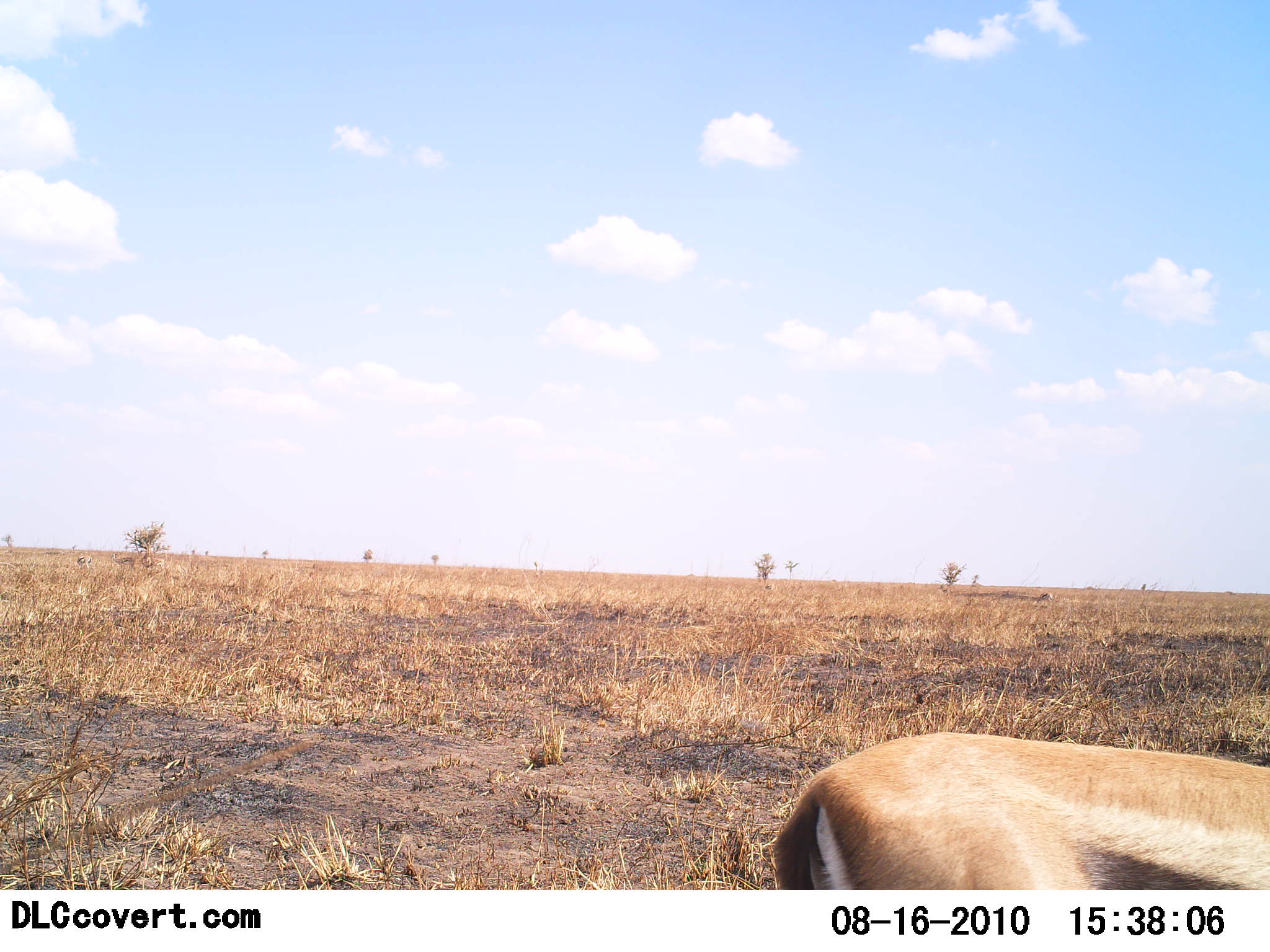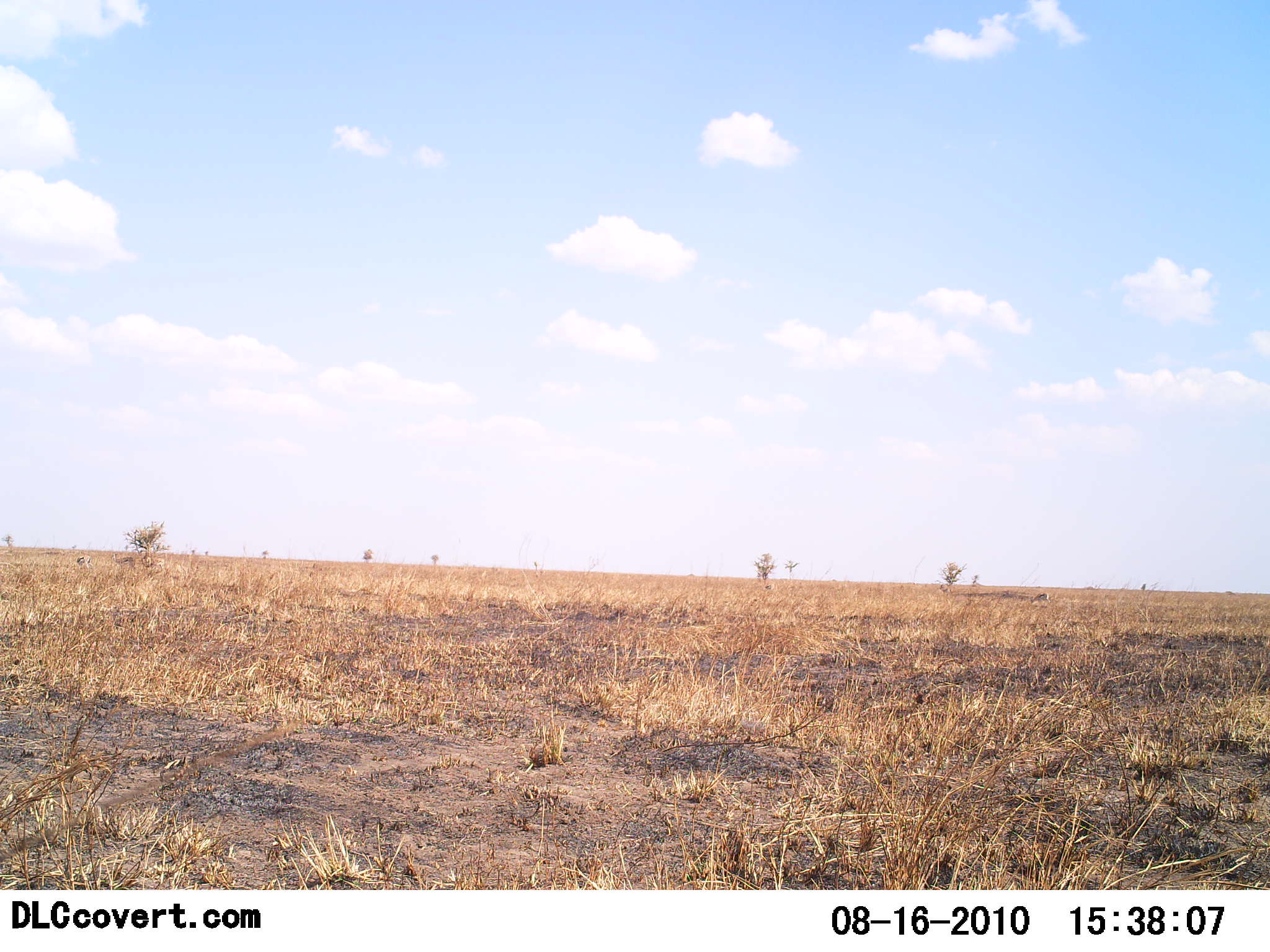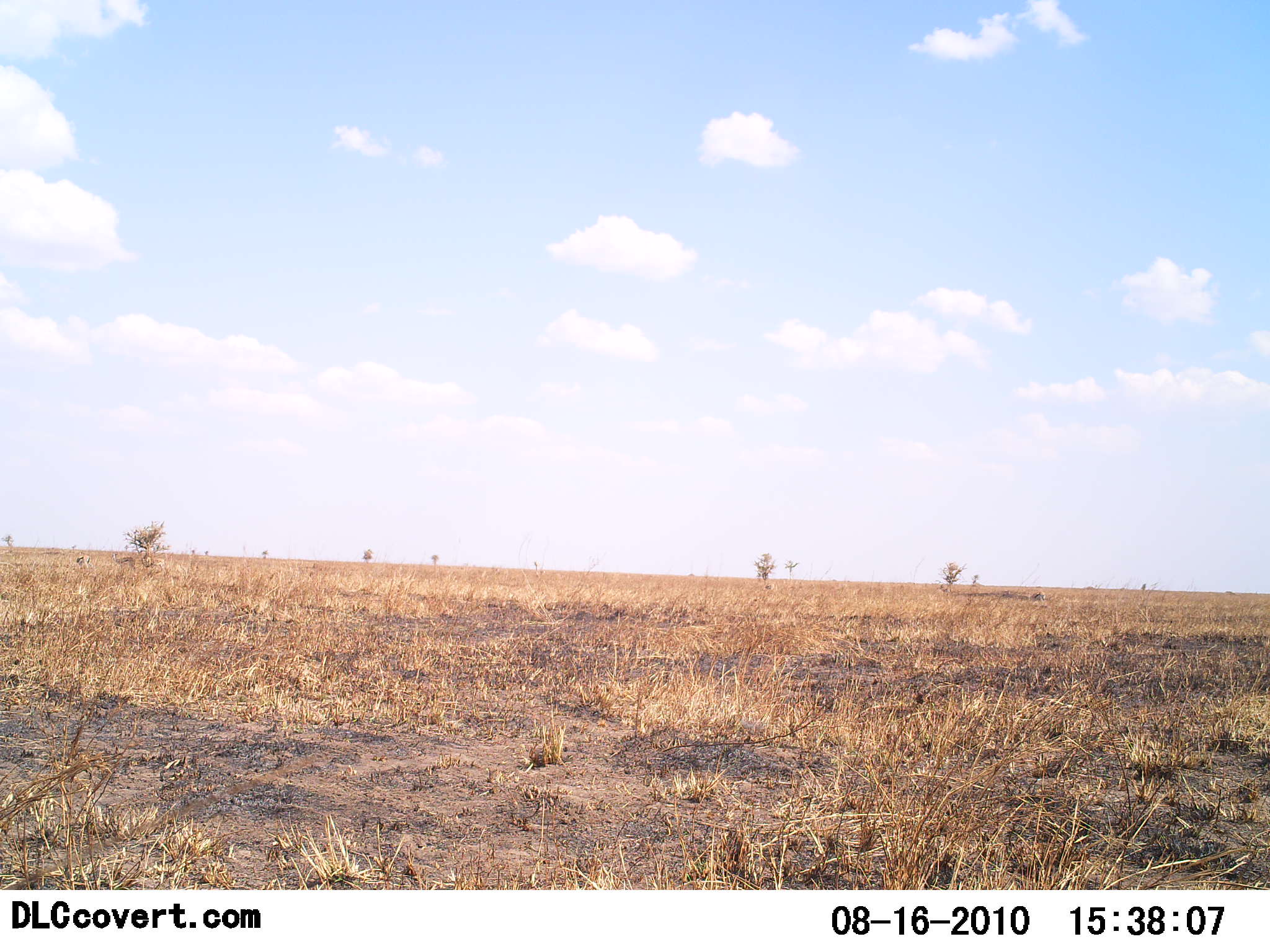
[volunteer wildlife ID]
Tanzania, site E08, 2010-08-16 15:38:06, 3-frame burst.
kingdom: Animalia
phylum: Chordata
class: Mammalia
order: Artiodactyla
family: Bovidae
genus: Eudorcas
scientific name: Eudorcas thomsonii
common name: thomson's gazelle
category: gazellethomsons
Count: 1.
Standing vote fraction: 16%.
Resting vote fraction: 0%.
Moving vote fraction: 84%.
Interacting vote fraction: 0%.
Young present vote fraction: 0%.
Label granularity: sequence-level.